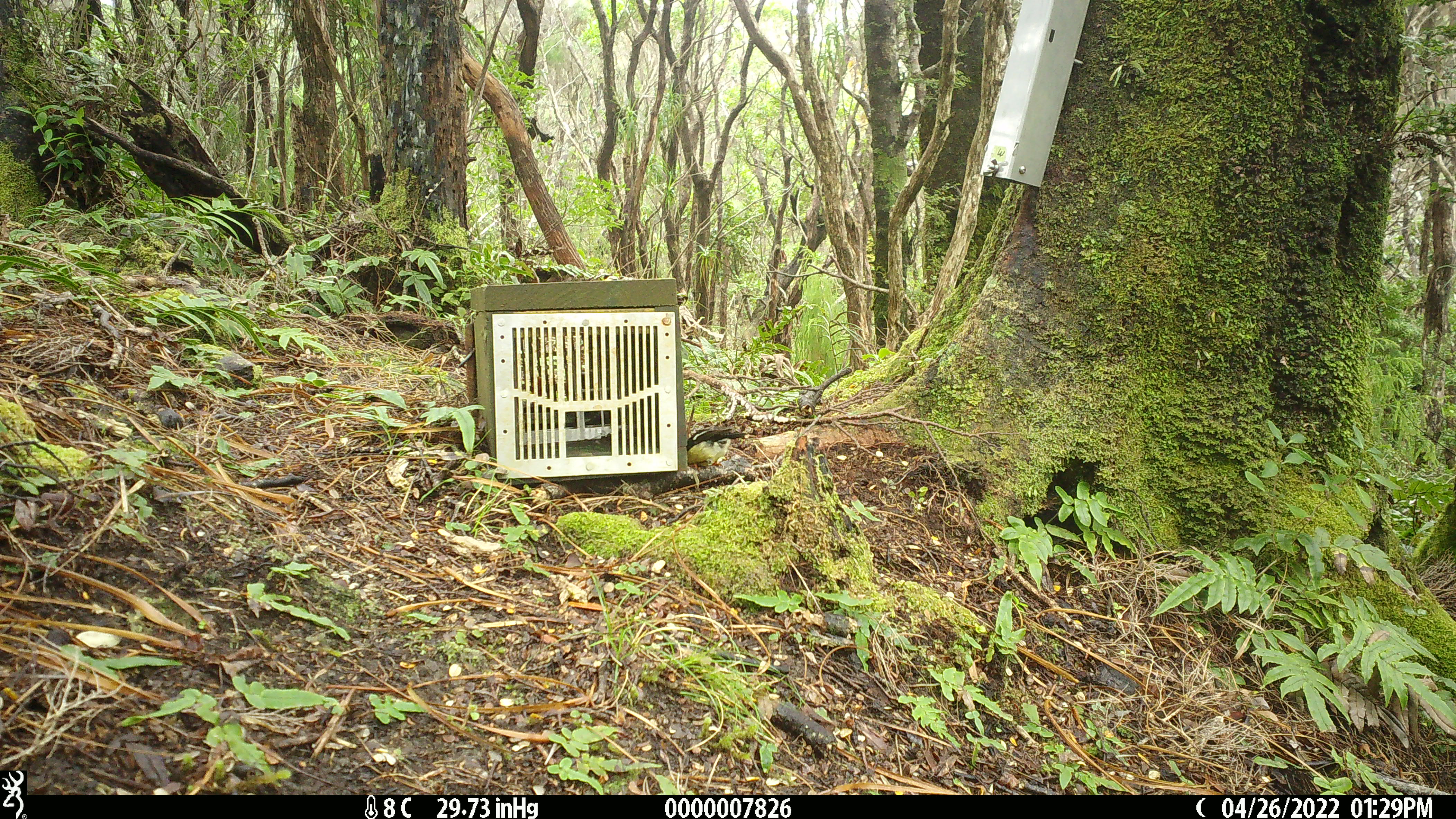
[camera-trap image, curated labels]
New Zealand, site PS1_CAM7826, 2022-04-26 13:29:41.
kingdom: Animalia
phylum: Chordata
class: Aves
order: Passeriformes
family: Petroicidae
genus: Petroica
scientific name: Petroica macrocephala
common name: tomtit